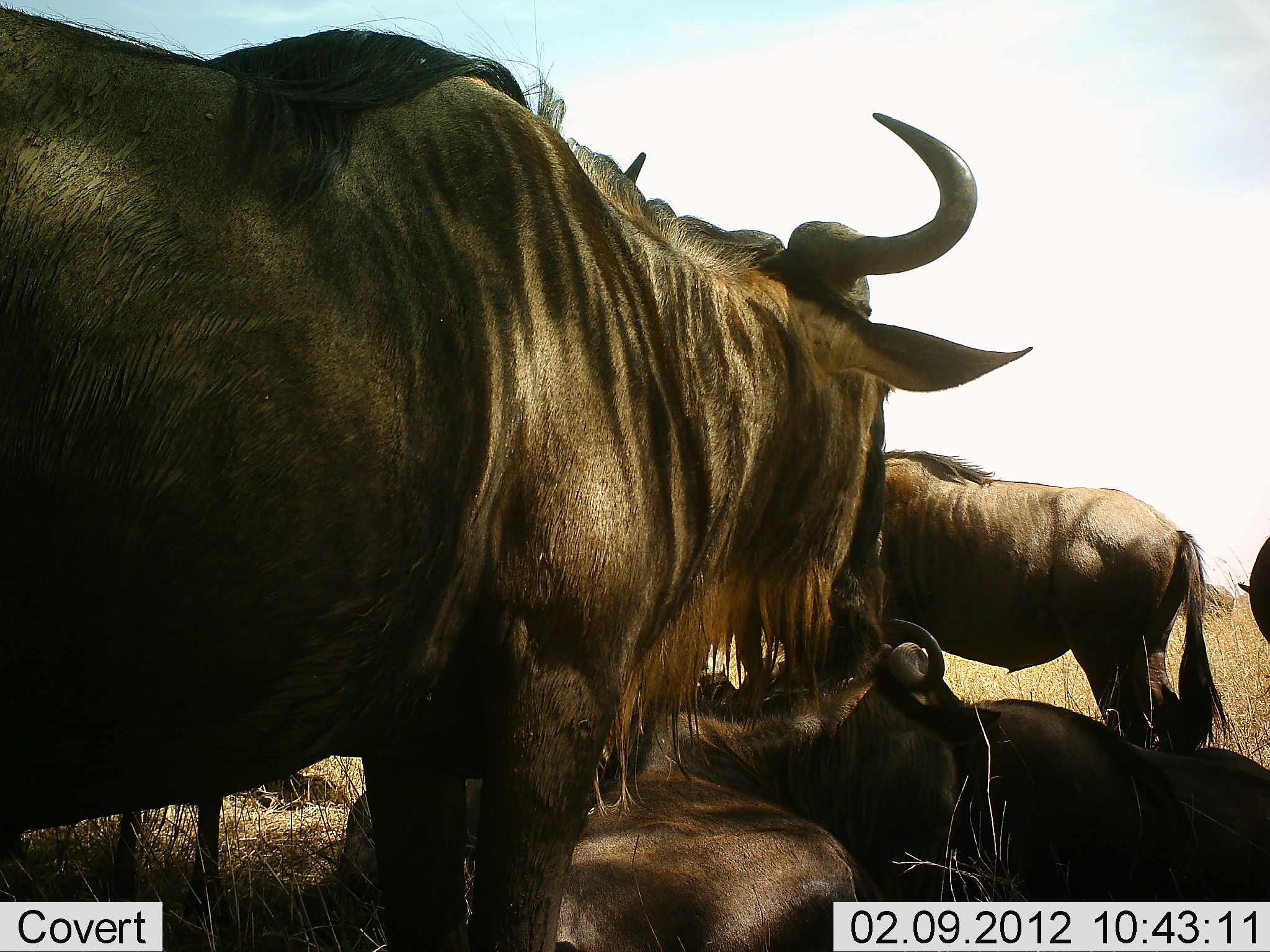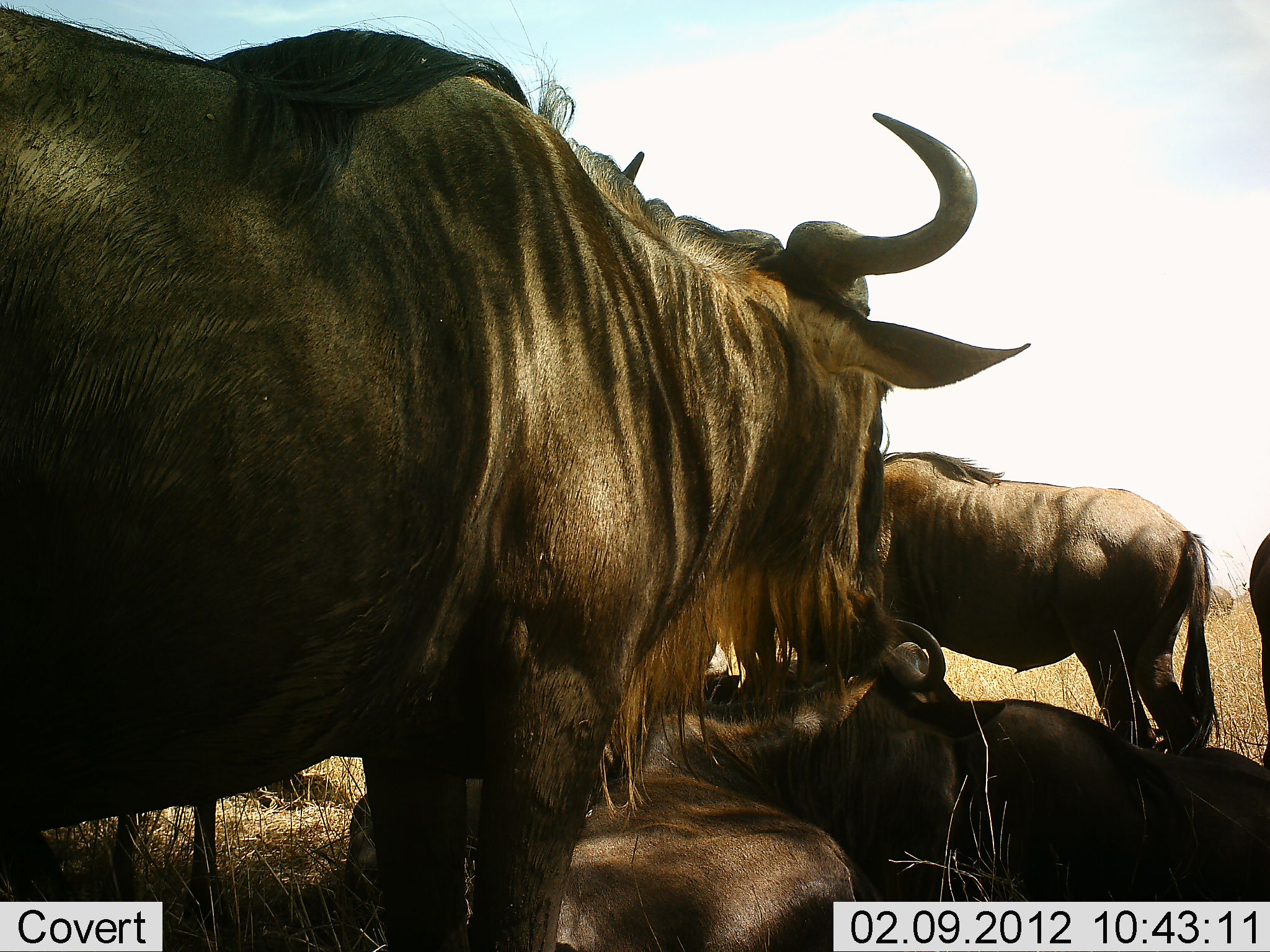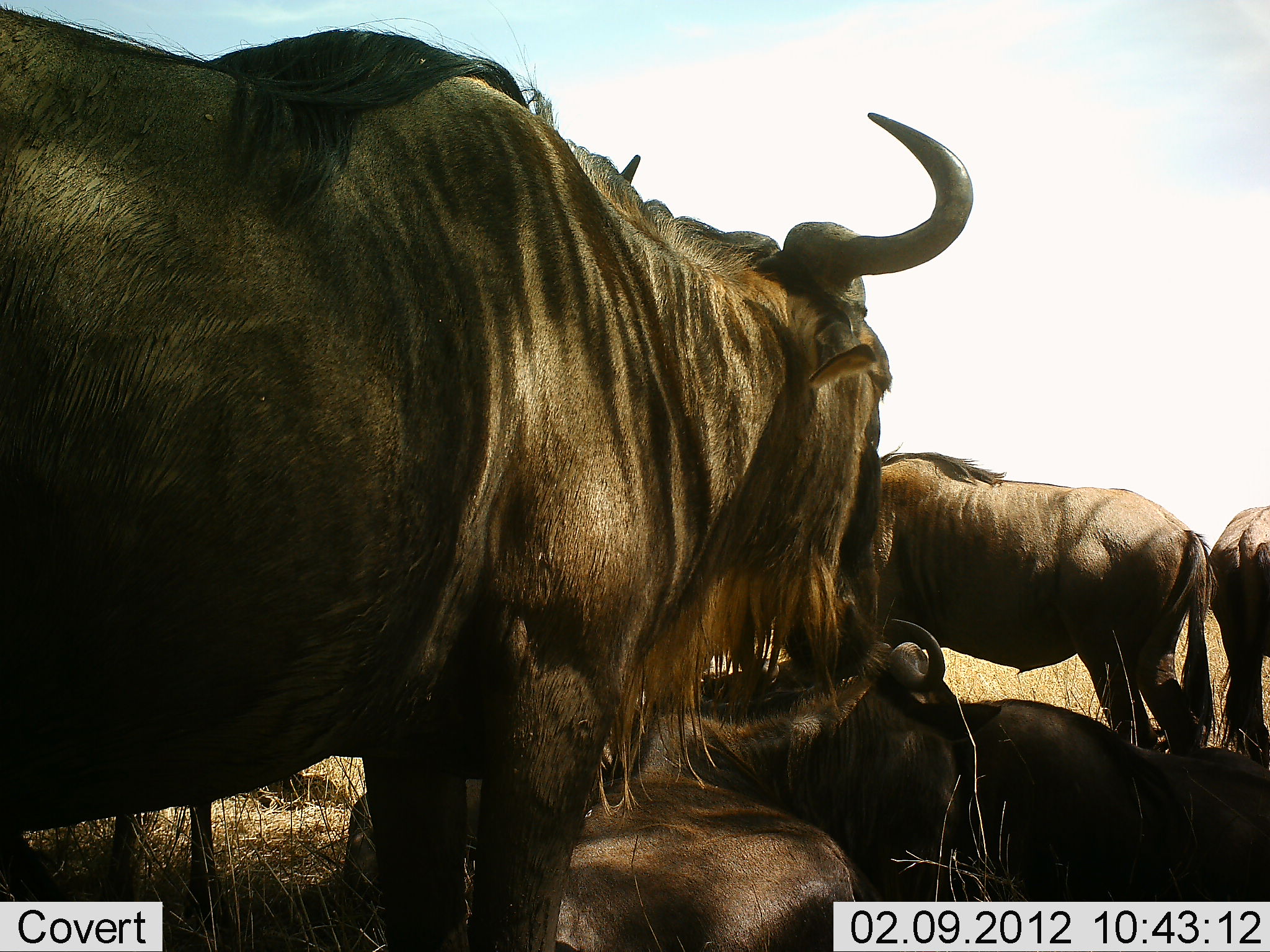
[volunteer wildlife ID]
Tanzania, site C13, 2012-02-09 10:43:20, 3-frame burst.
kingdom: Animalia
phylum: Chordata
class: Mammalia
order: Artiodactyla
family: Bovidae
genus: Connochaetes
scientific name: Connochaetes taurinus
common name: blue wildebeest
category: wildebeest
Wildebeest (blue wildebeest) (Connochaetes taurinus), count 6. Behavior (volunteer vote fractions): standing 72%, resting 91%, moving 6%, interacting 16%. Young present (vote fraction): 0%. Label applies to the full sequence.